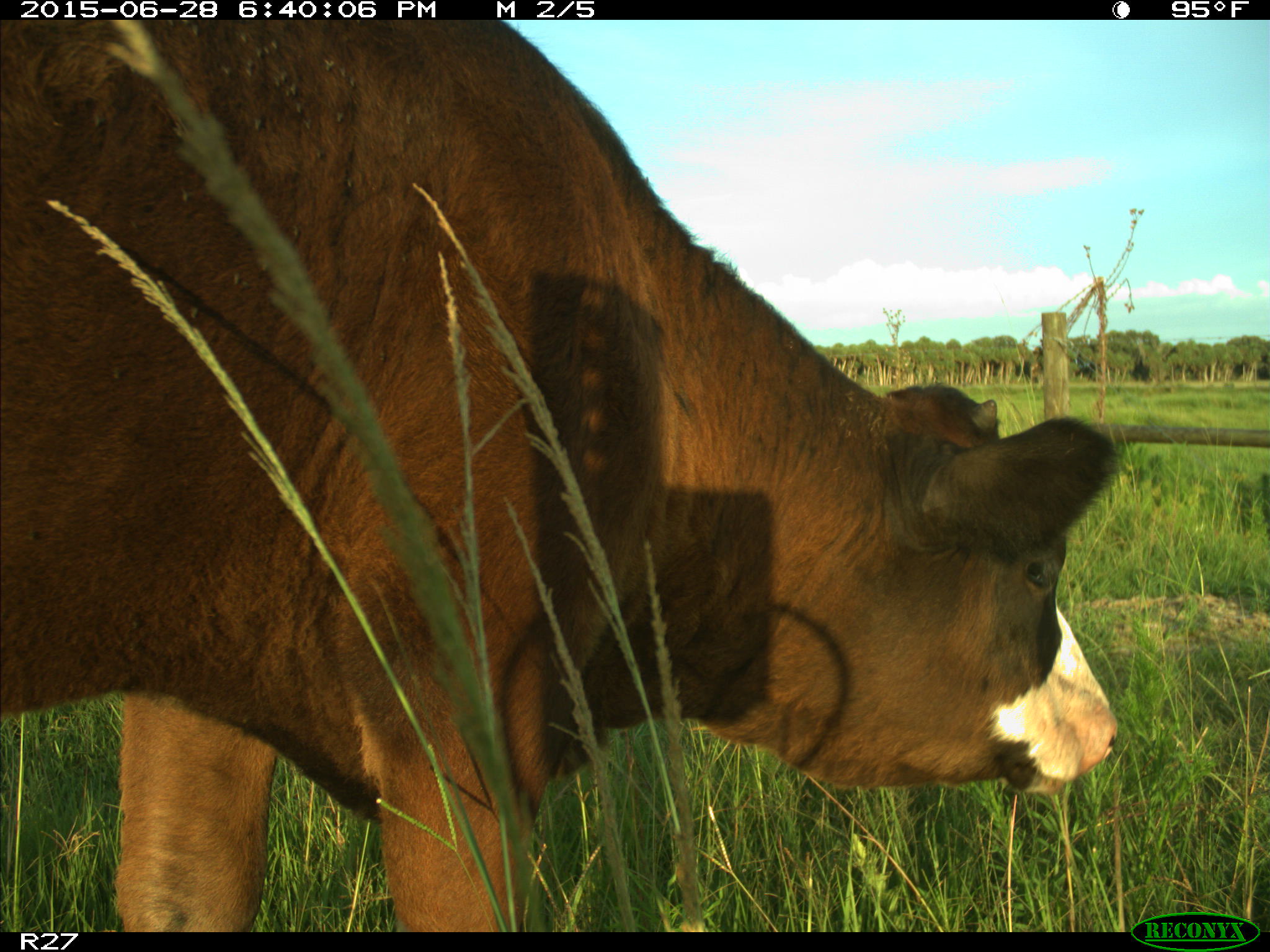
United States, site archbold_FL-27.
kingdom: Animalia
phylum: Chordata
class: Mammalia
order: Artiodactyla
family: Bovidae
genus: Bos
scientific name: Bos taurus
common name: domestic cow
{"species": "Bos taurus (domestic cow)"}